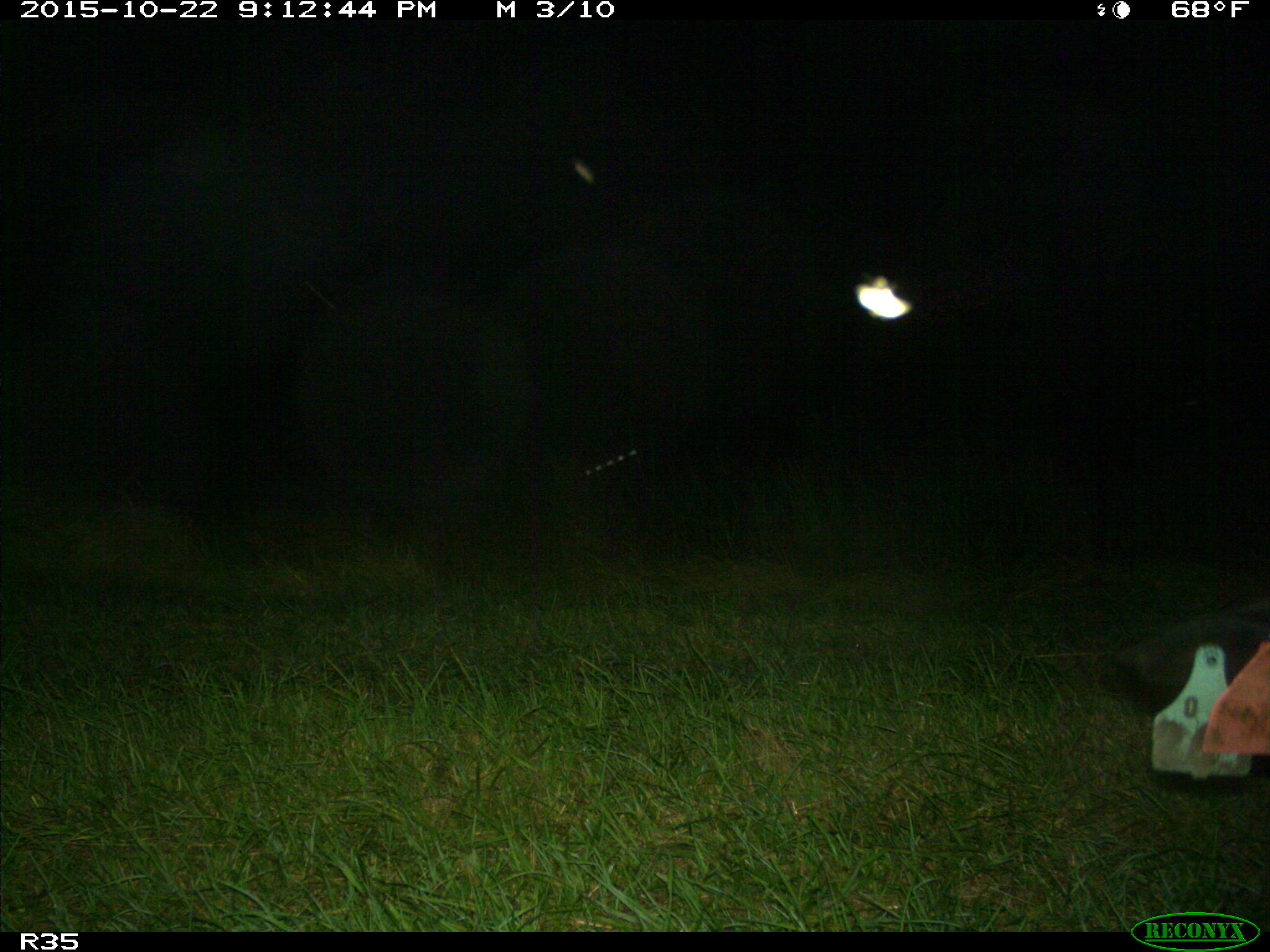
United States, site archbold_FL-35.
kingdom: Animalia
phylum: Chordata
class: Mammalia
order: Artiodactyla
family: Bovidae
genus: Bos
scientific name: Bos taurus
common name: domestic cow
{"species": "Bos taurus (domestic cow)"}